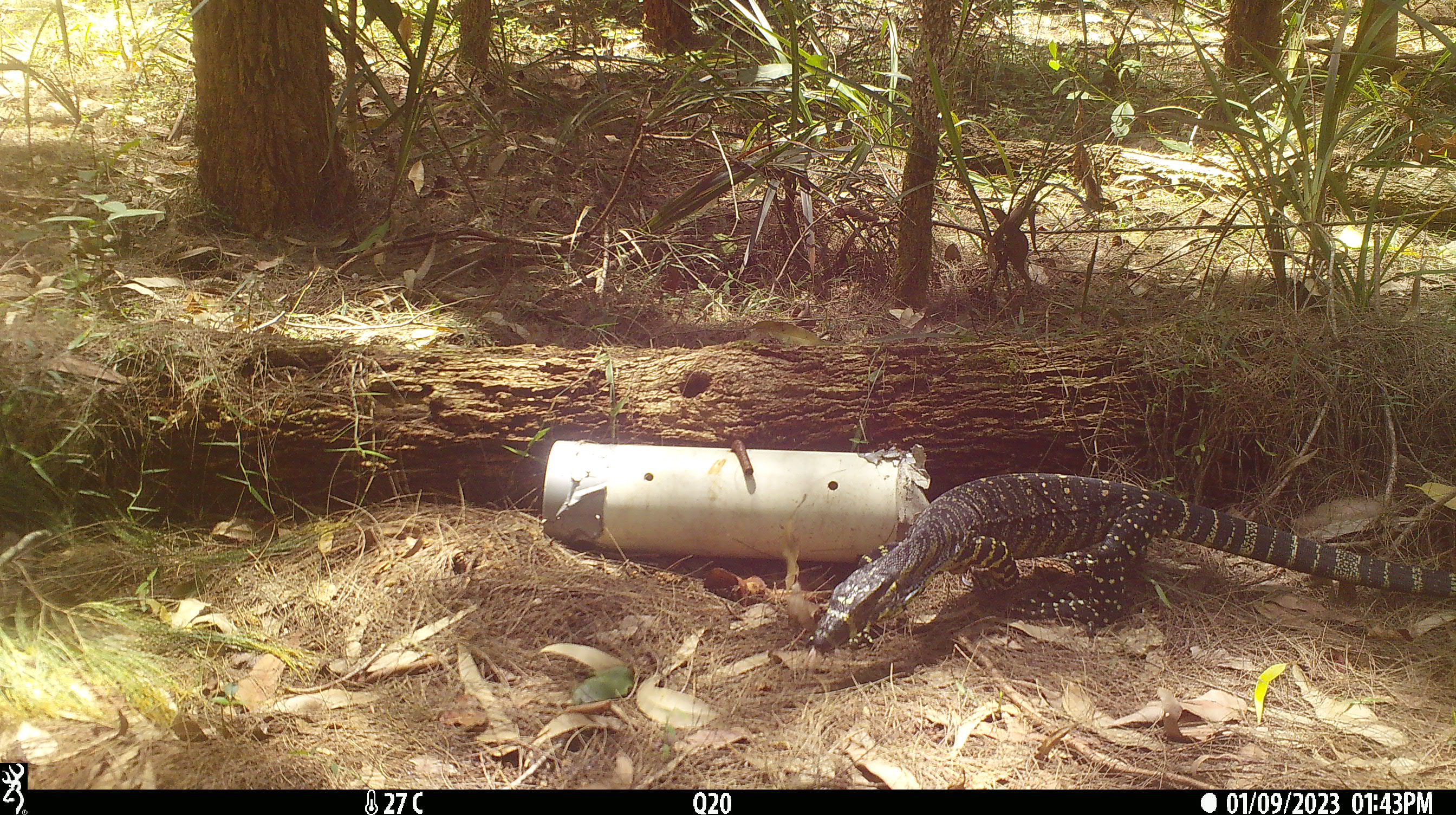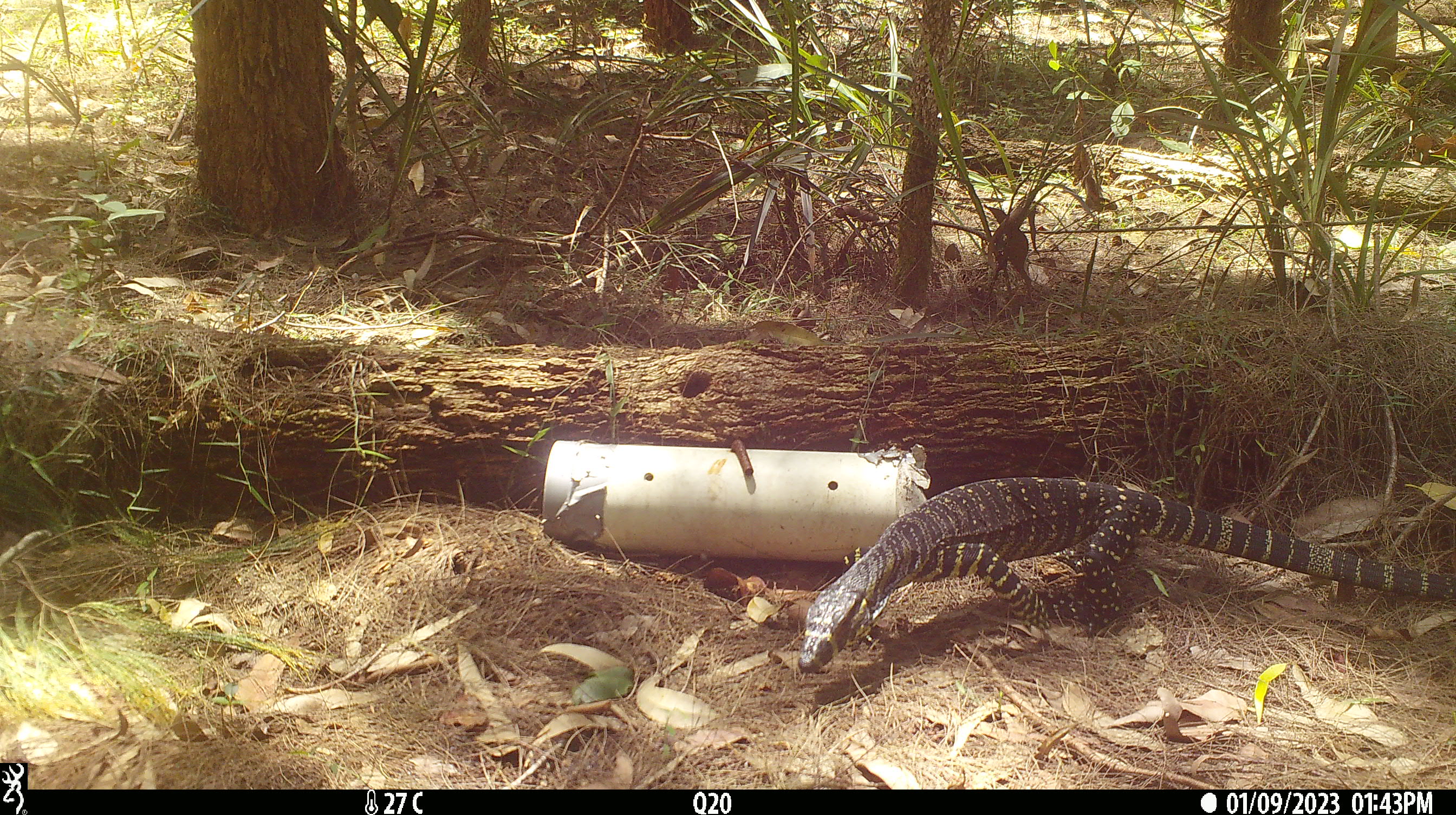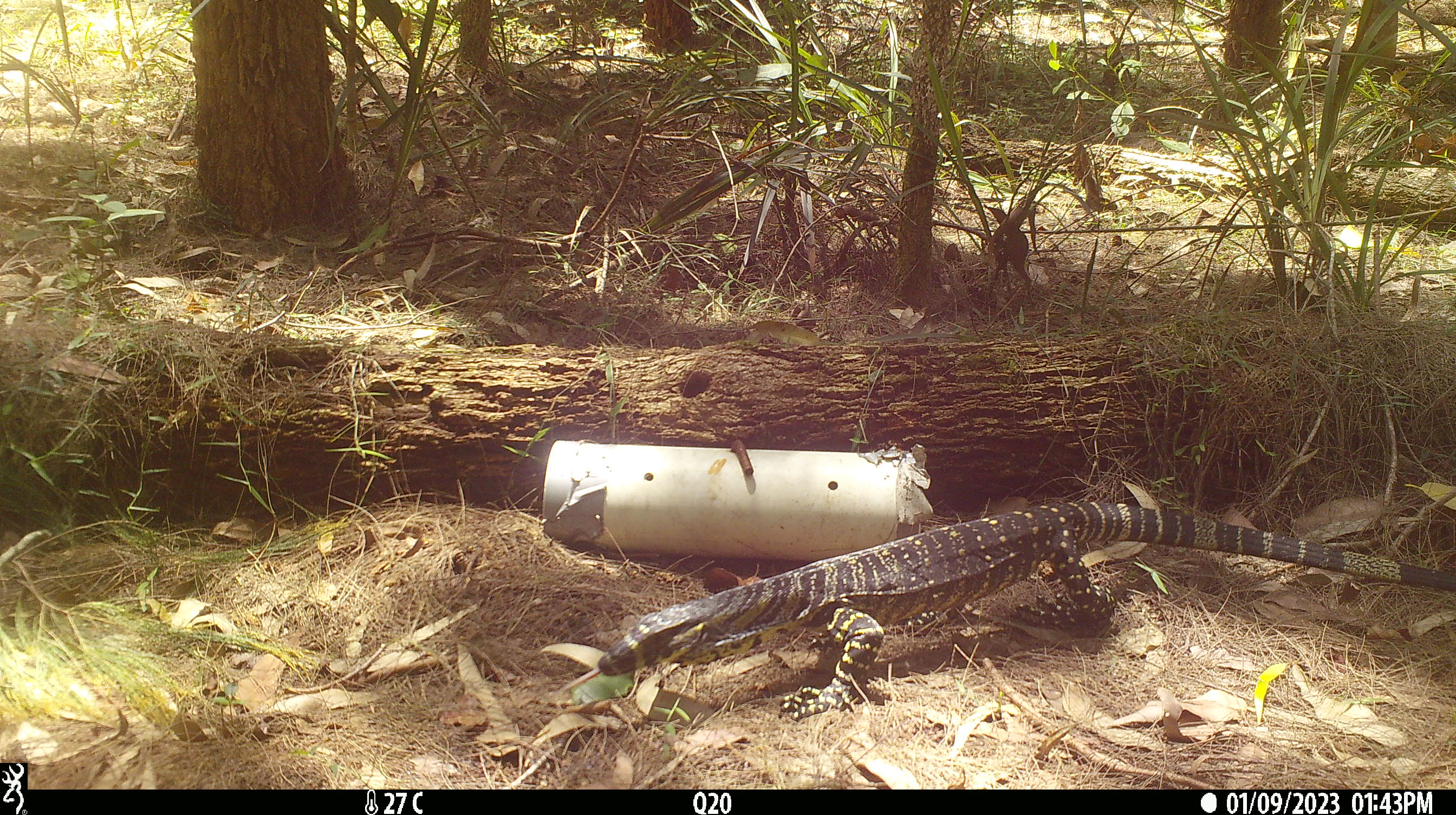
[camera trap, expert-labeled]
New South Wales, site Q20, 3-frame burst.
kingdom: Animalia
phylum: Chordata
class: Reptilia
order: Squamata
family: Varanidae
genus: Varanus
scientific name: Varanus varius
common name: lace monitor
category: goanna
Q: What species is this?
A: Goanna (lace monitor) (Varanus varius).